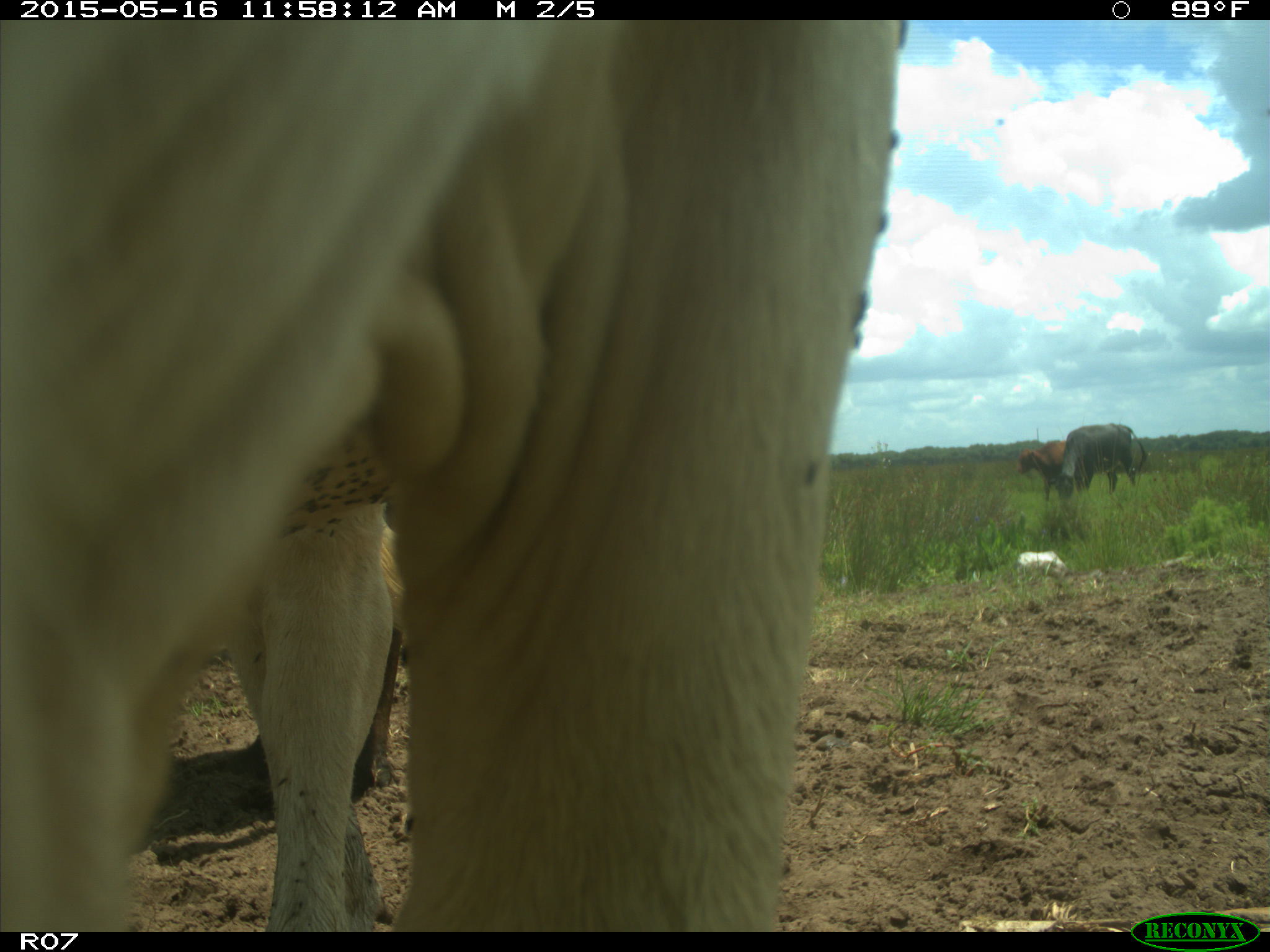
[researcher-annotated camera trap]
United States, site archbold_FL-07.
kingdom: Animalia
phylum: Chordata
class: Mammalia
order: Artiodactyla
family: Bovidae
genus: Bos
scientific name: Bos taurus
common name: domestic cow